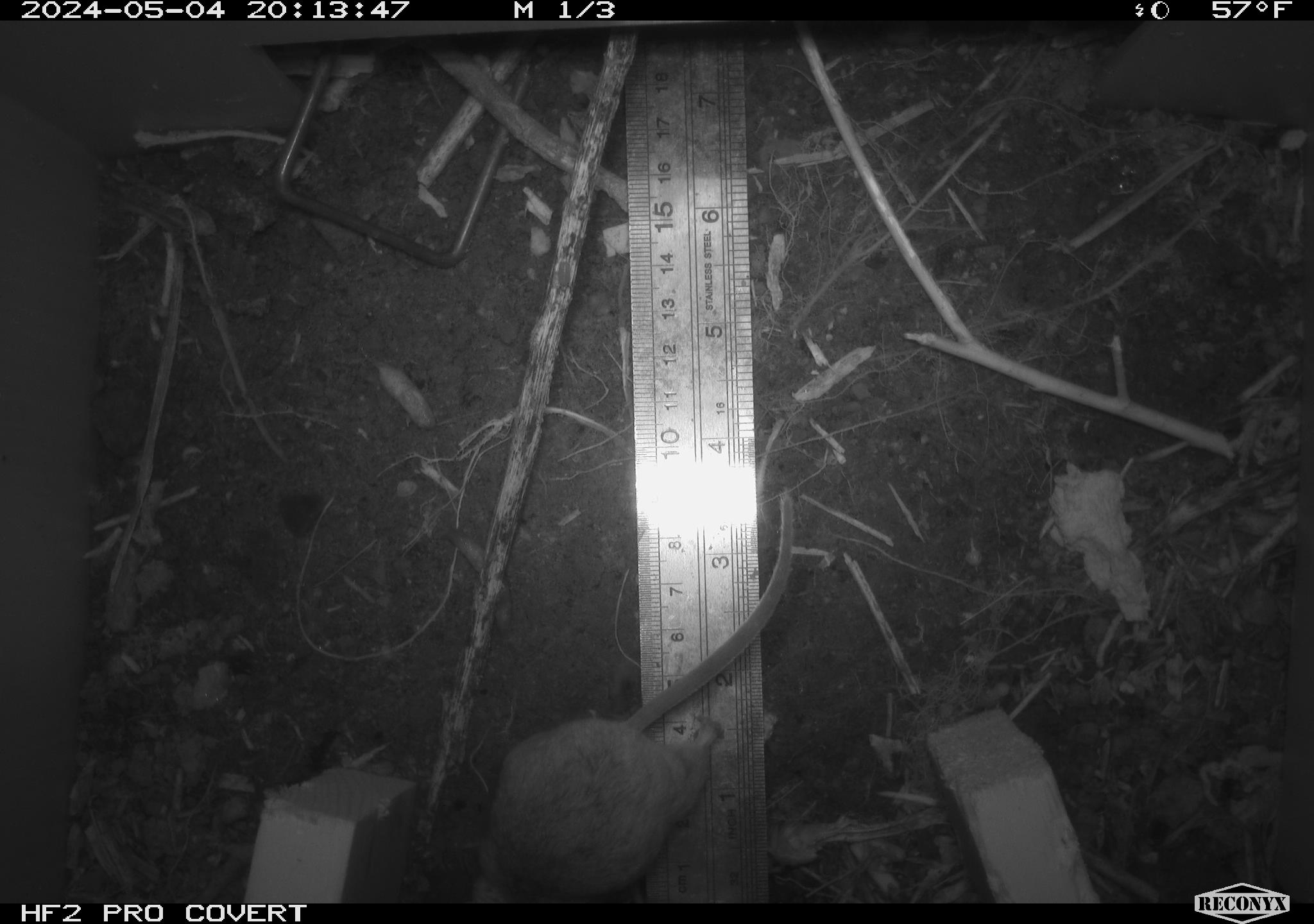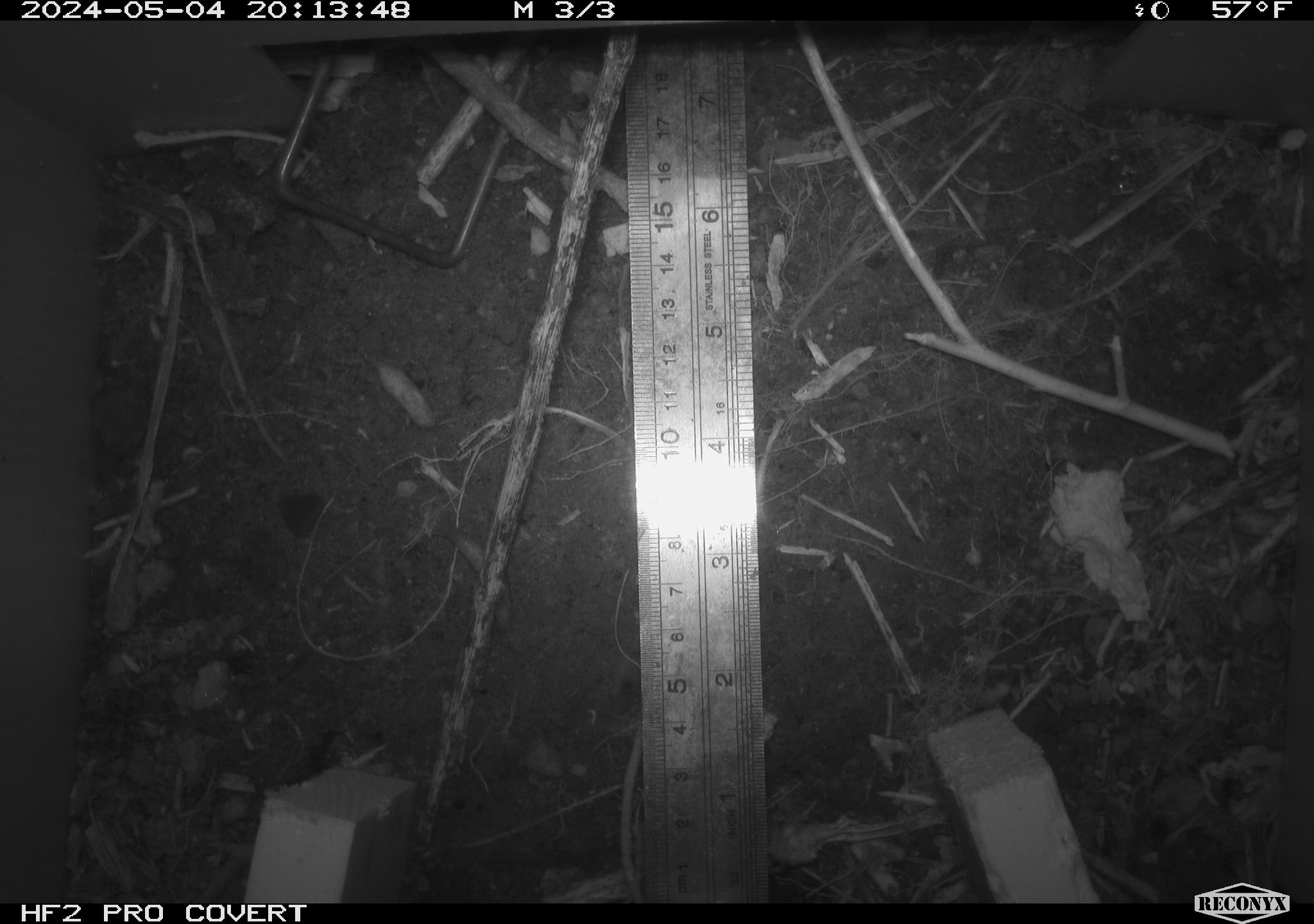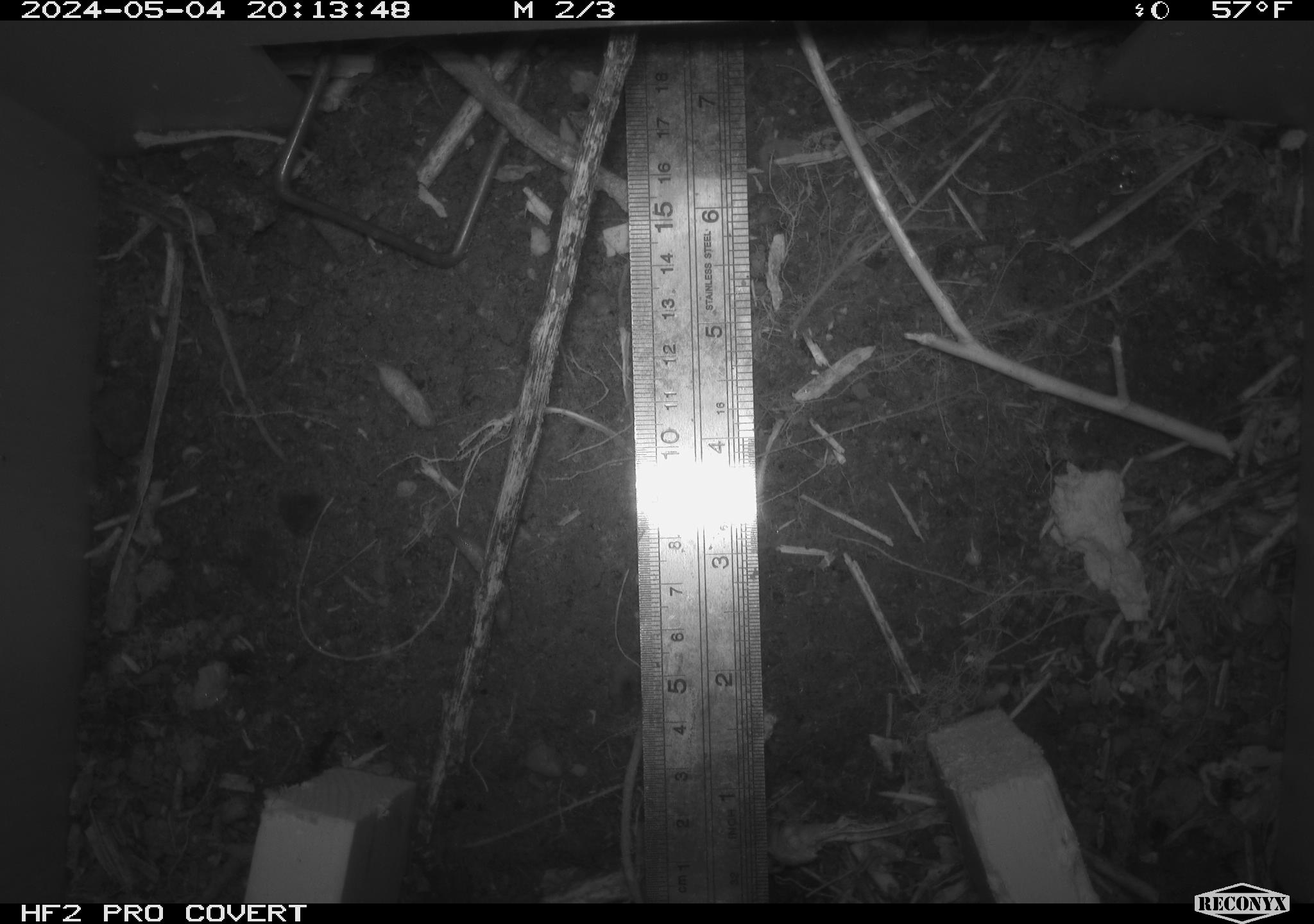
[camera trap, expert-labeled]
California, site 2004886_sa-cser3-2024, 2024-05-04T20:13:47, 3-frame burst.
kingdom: Animalia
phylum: Chordata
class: Mammalia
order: Rodentia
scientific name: Rodentia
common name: rodent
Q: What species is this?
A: Rodent (Rodentia).